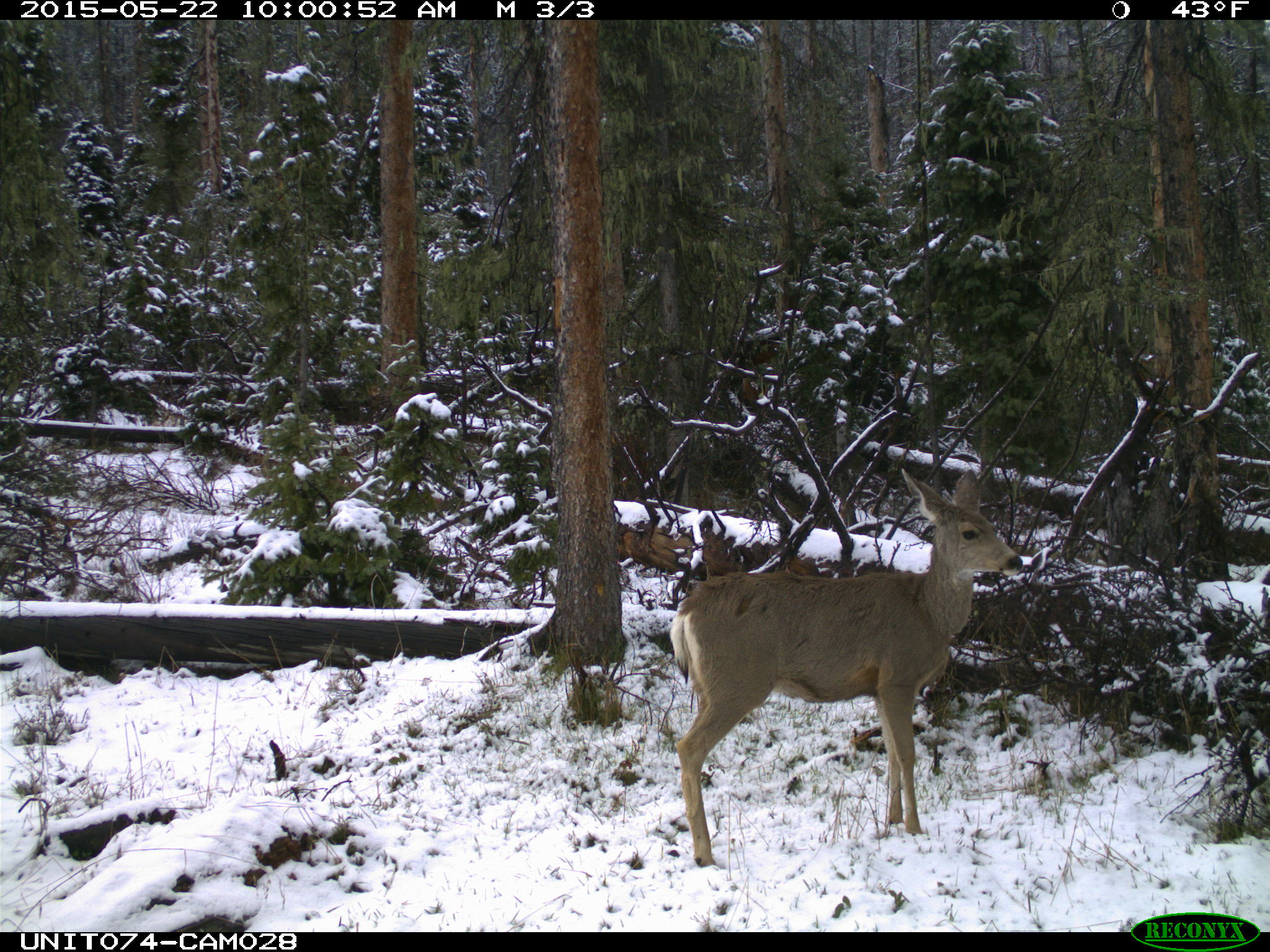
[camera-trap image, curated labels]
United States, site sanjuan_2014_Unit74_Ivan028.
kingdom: Animalia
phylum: Chordata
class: Mammalia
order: Artiodactyla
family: Cervidae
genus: Odocoileus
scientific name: Odocoileus hemionus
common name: mule deer